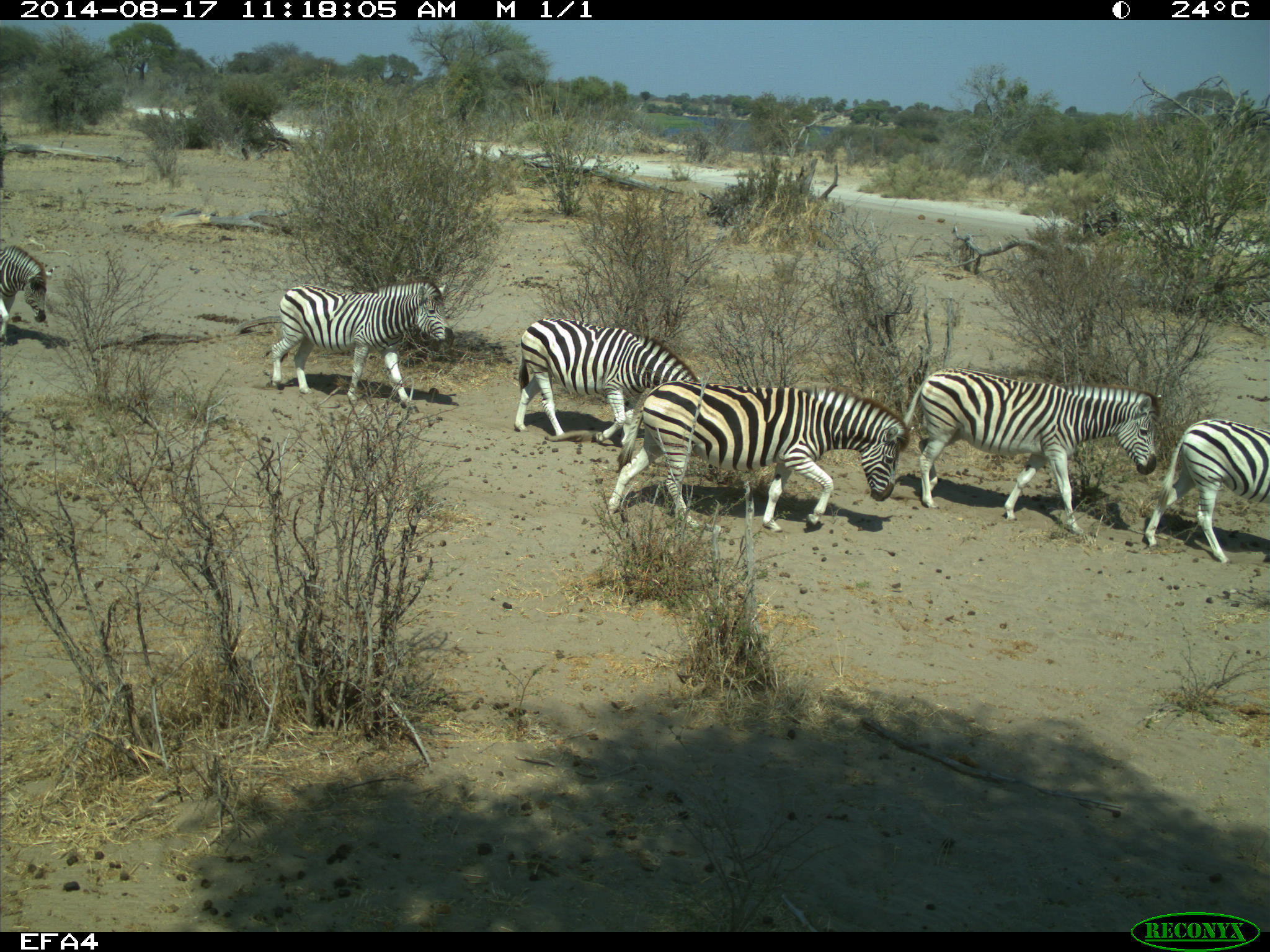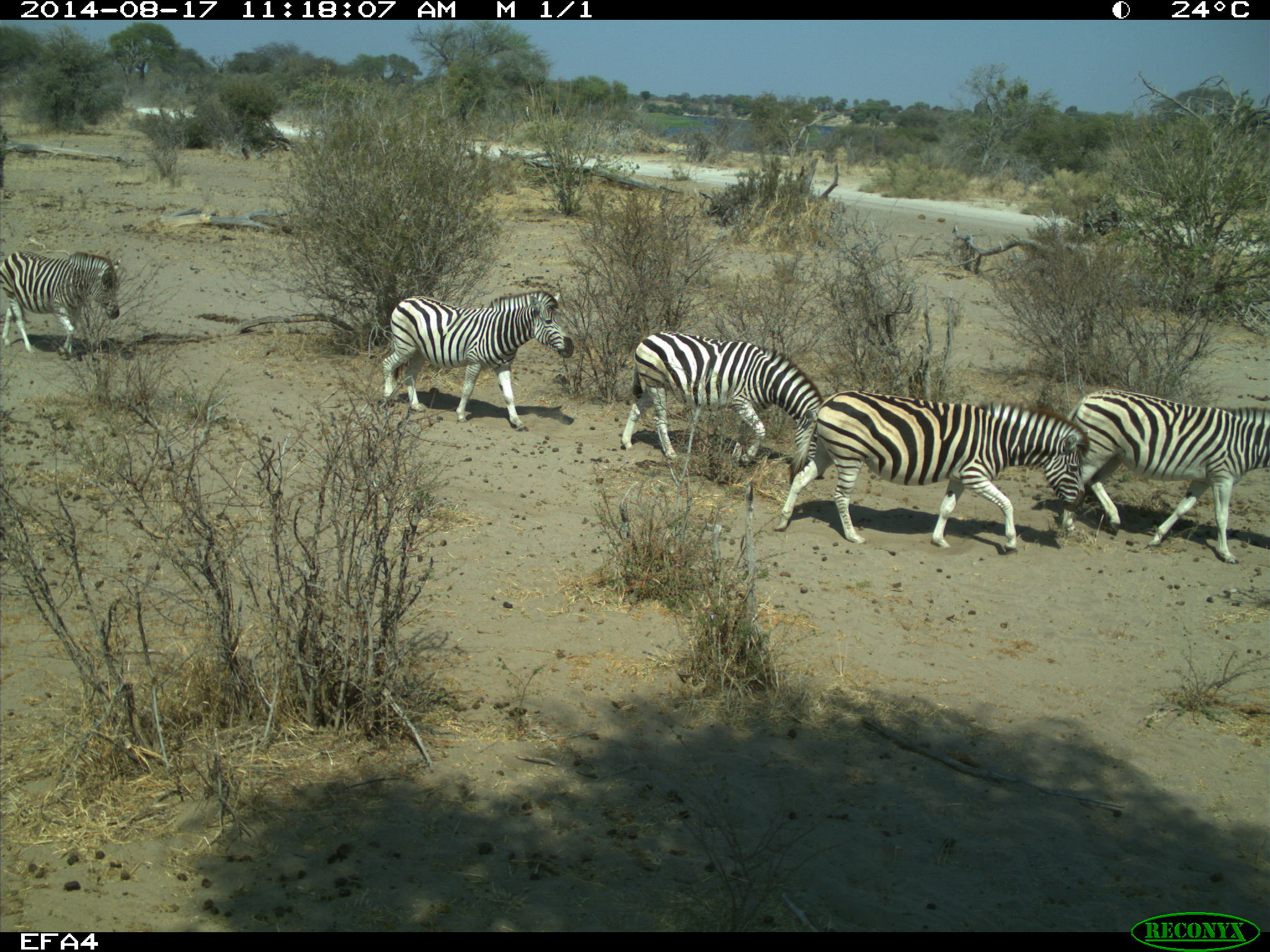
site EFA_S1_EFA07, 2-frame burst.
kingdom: Animalia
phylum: Chordata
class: Mammalia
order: Perissodactyla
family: Equidae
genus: Equus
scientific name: Equus quagga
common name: plains zebra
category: zebraplains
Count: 6.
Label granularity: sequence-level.